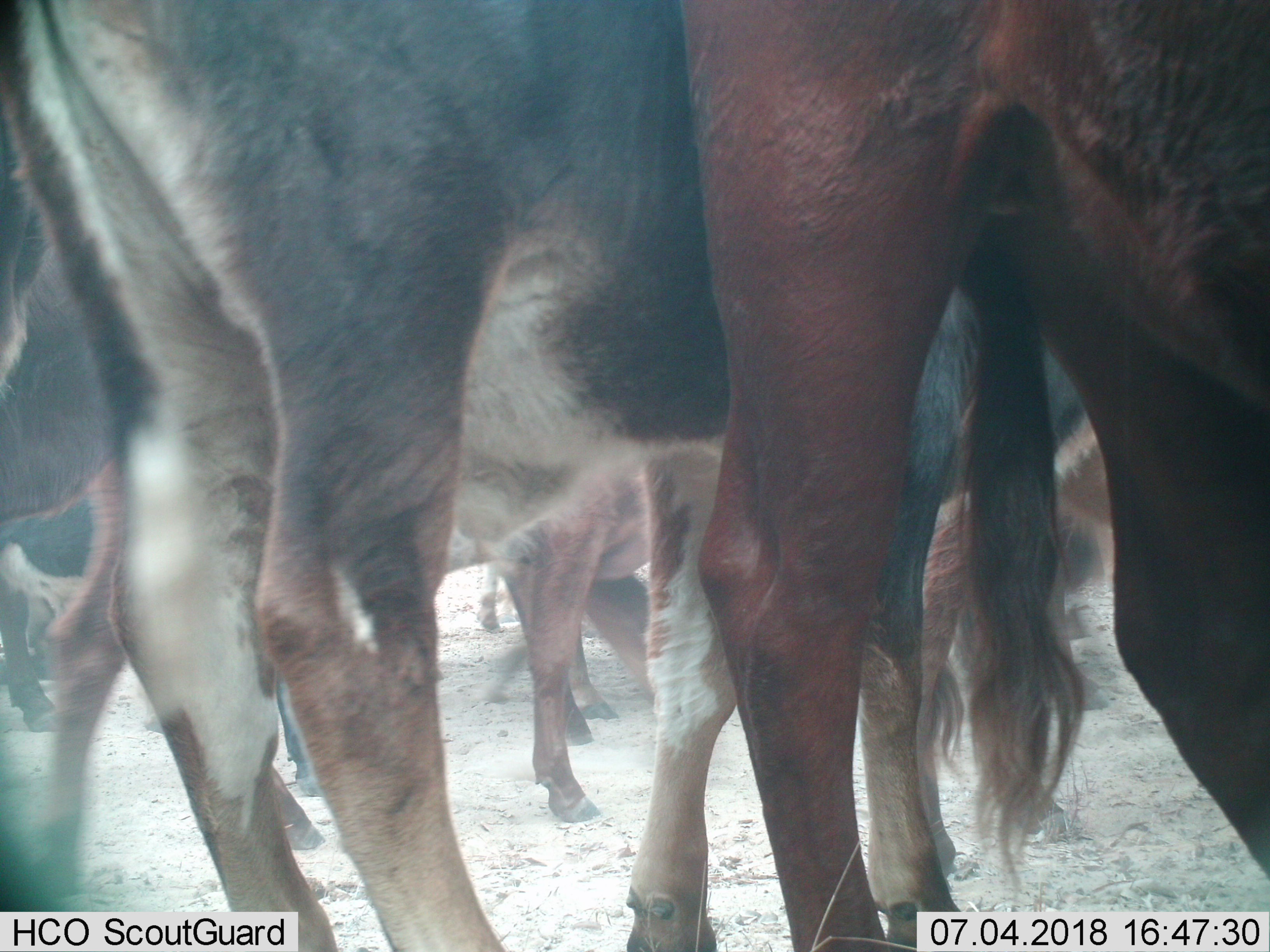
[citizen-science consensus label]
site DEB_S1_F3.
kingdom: Animalia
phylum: Chordata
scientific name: Vertebrata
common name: domestic animal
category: domesticanimal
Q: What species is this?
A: Domesticanimal (domestic animal) (Vertebrata).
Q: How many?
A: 8.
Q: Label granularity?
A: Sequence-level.